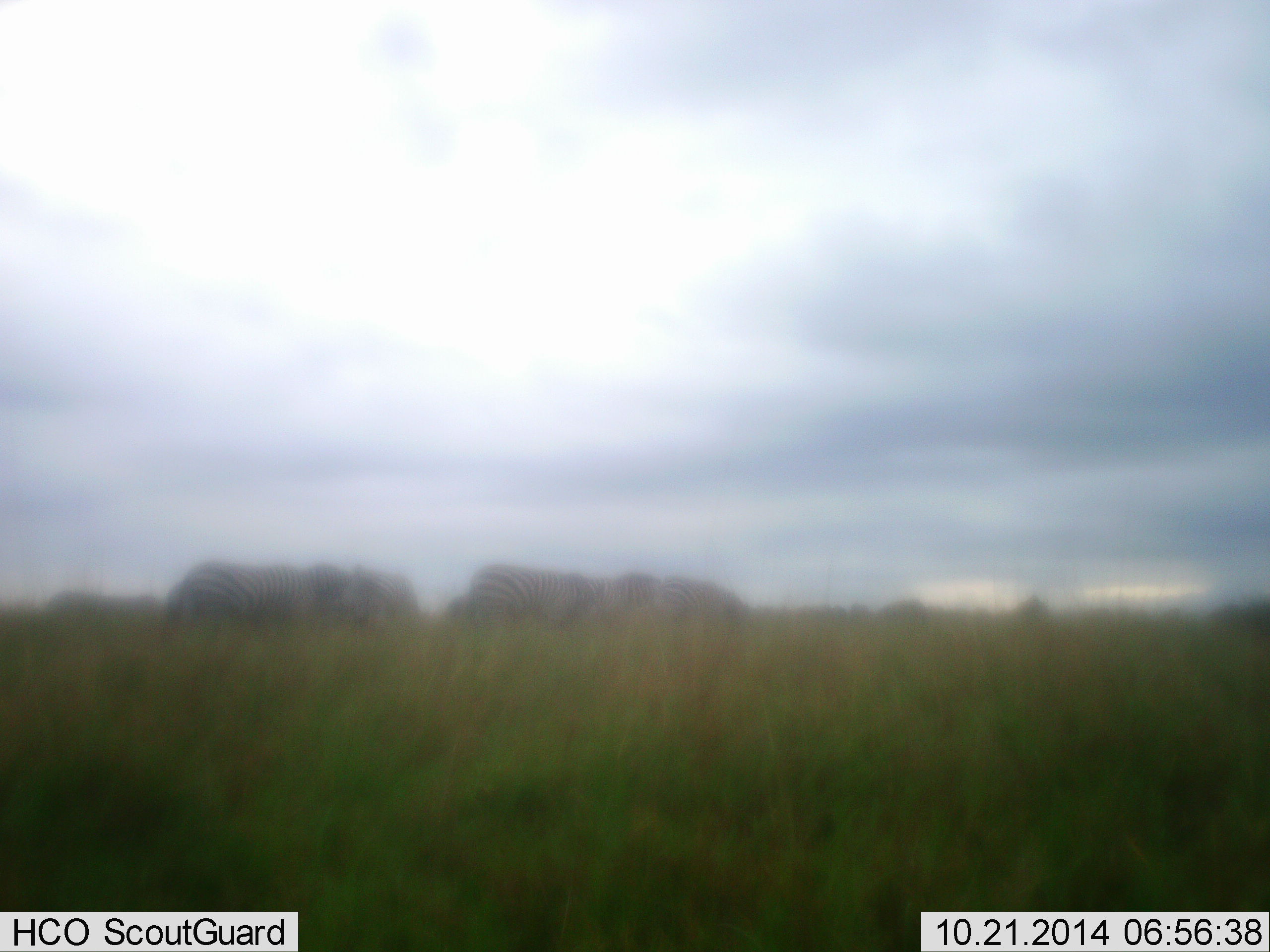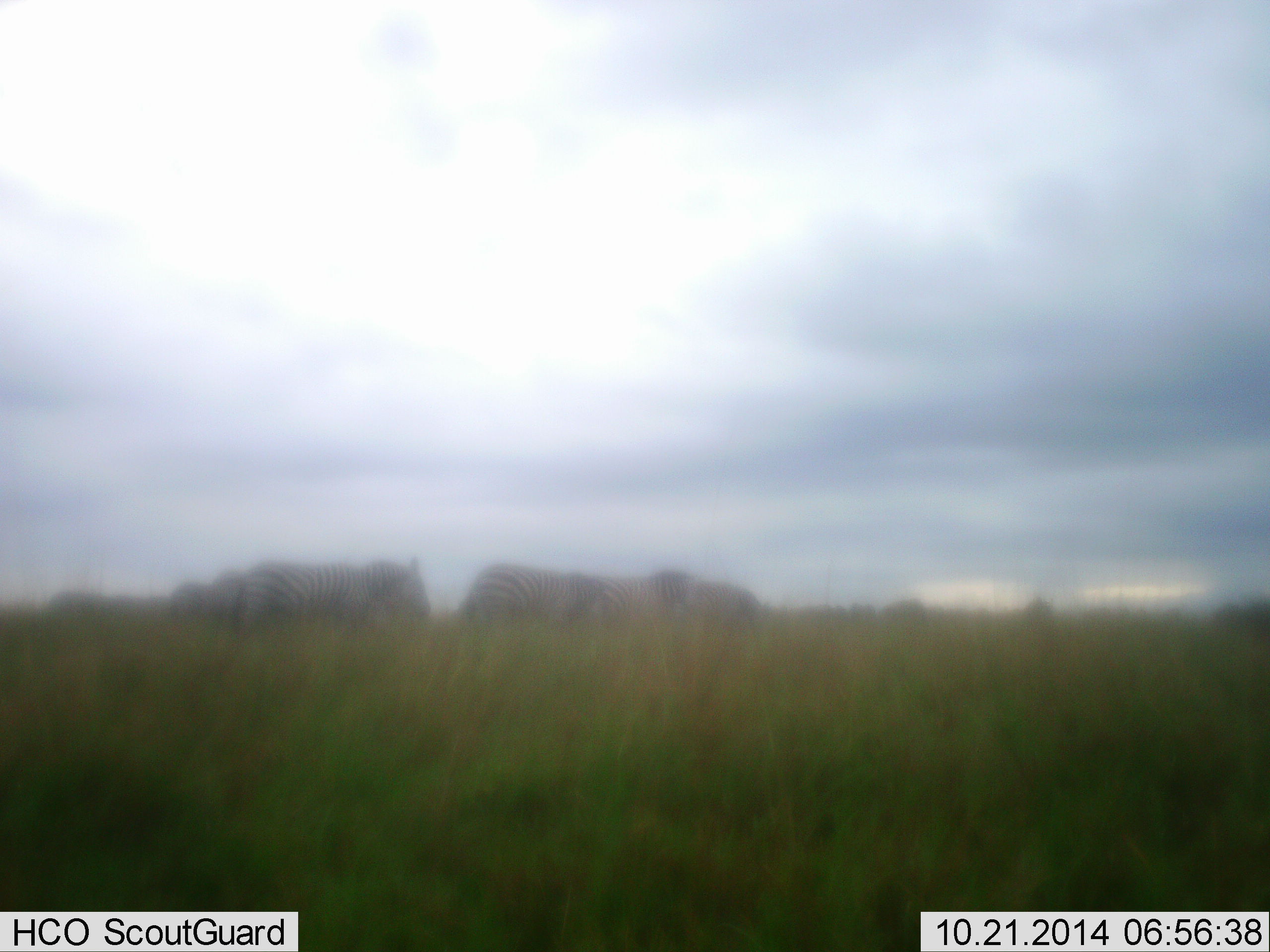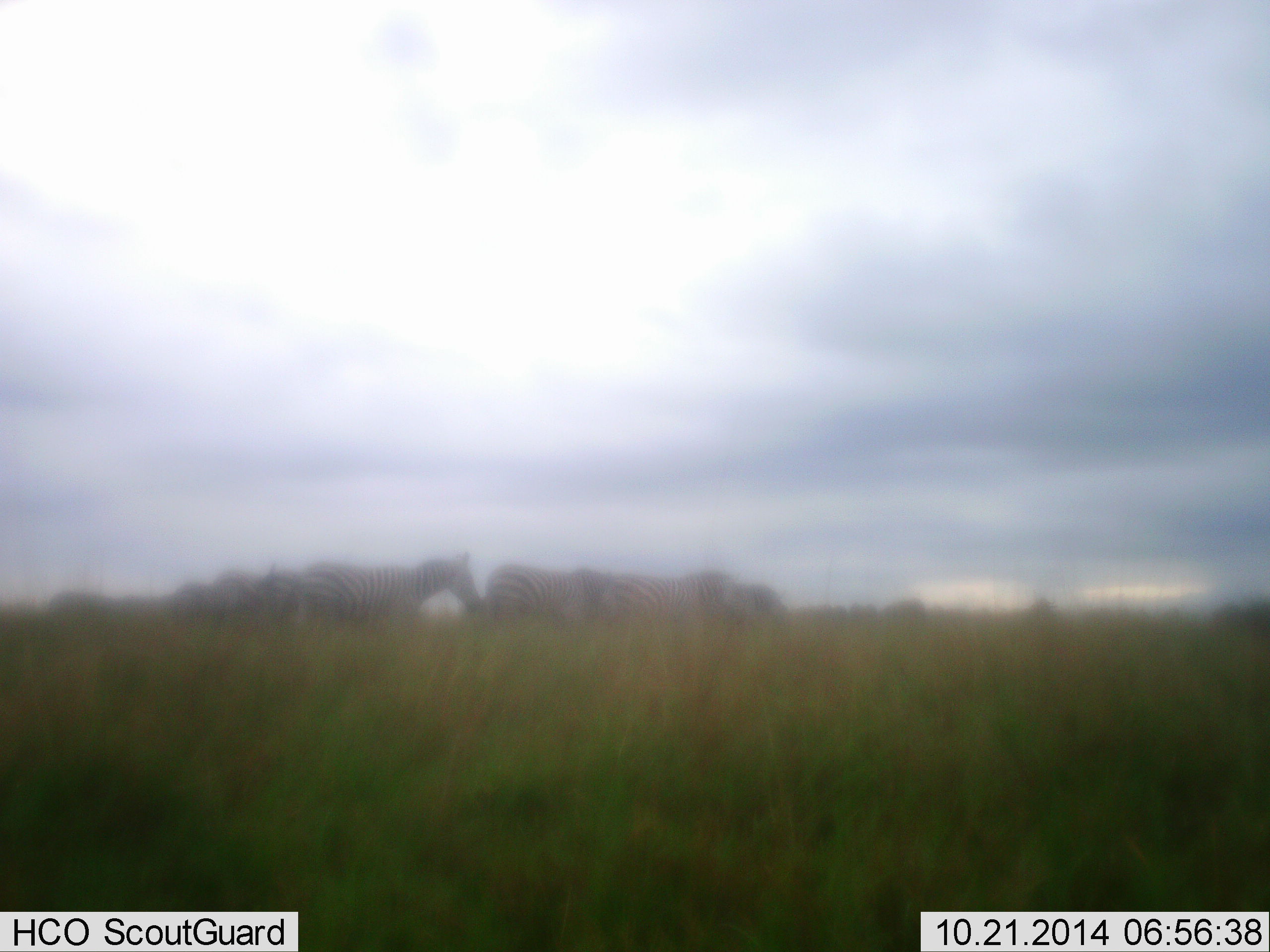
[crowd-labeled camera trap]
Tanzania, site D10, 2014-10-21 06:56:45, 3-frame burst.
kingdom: Animalia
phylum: Chordata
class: Mammalia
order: Perissodactyla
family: Equidae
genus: Equus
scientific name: Equus quagga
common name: plains zebra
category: zebra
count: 8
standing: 10%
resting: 0%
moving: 90%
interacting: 0%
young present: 0%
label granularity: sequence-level